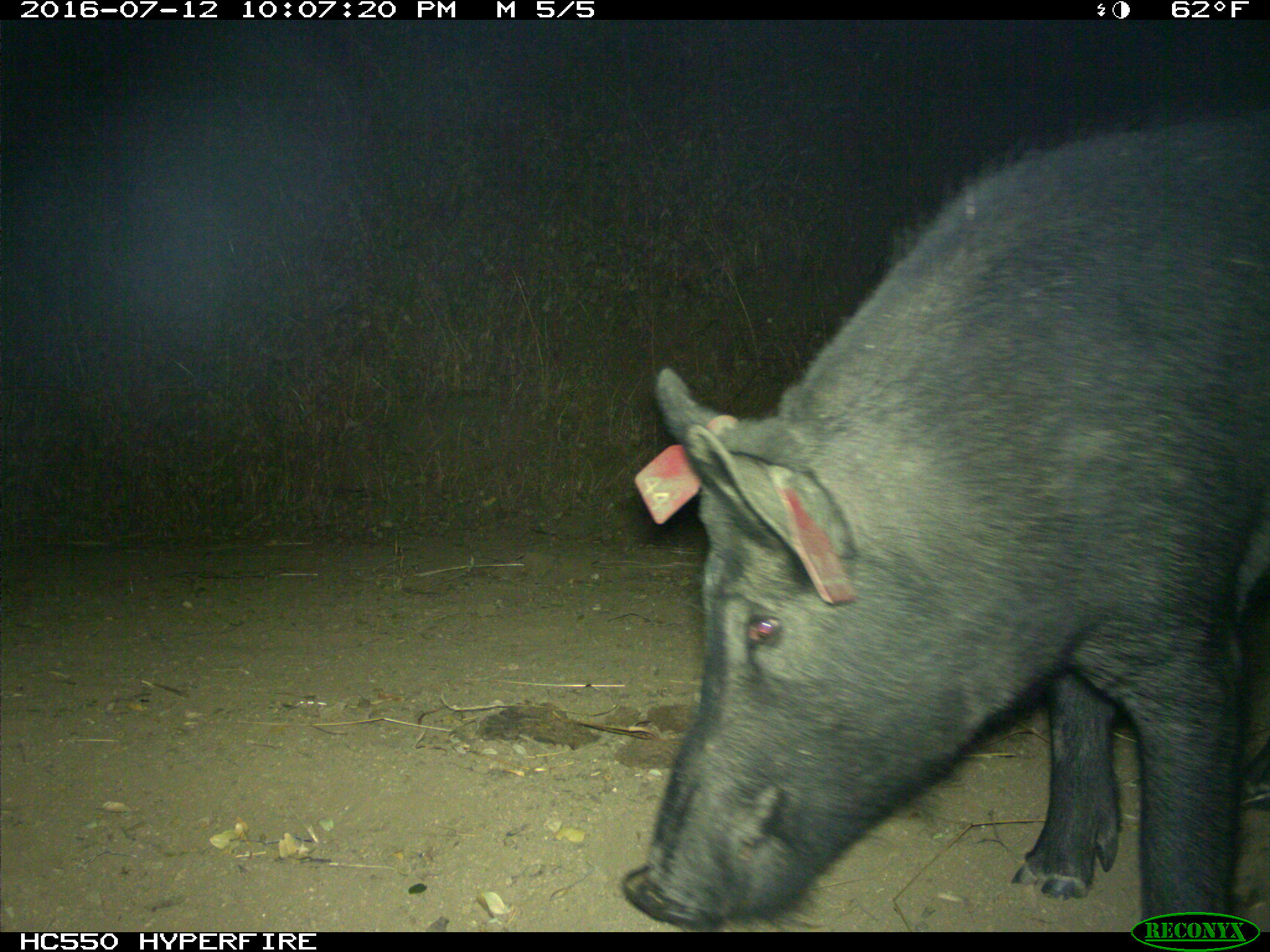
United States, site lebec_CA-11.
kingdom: Animalia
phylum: Chordata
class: Mammalia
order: Artiodactyla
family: Suidae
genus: Sus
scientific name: Sus scrofa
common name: wild boar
Sus scrofa (wild boar).